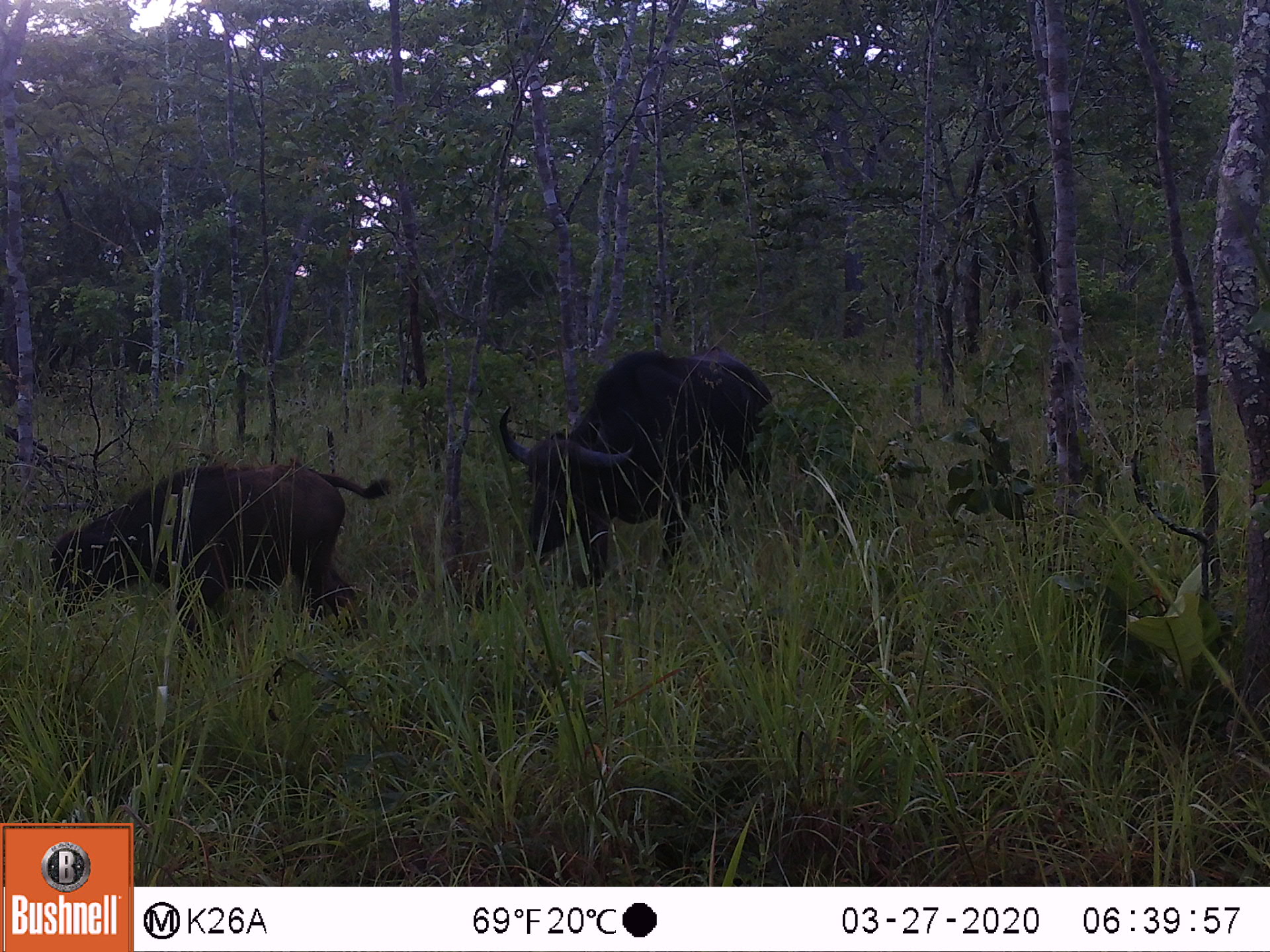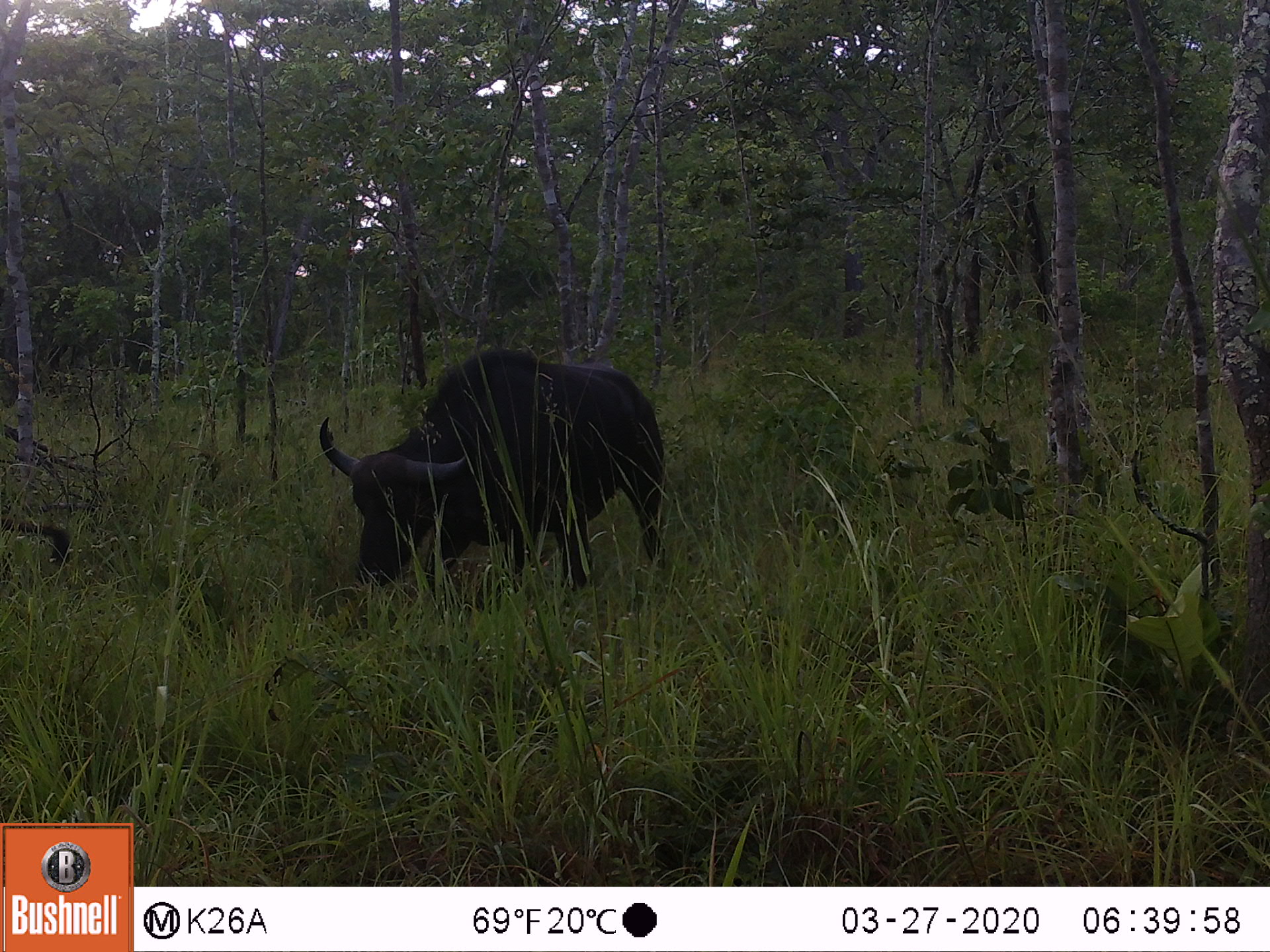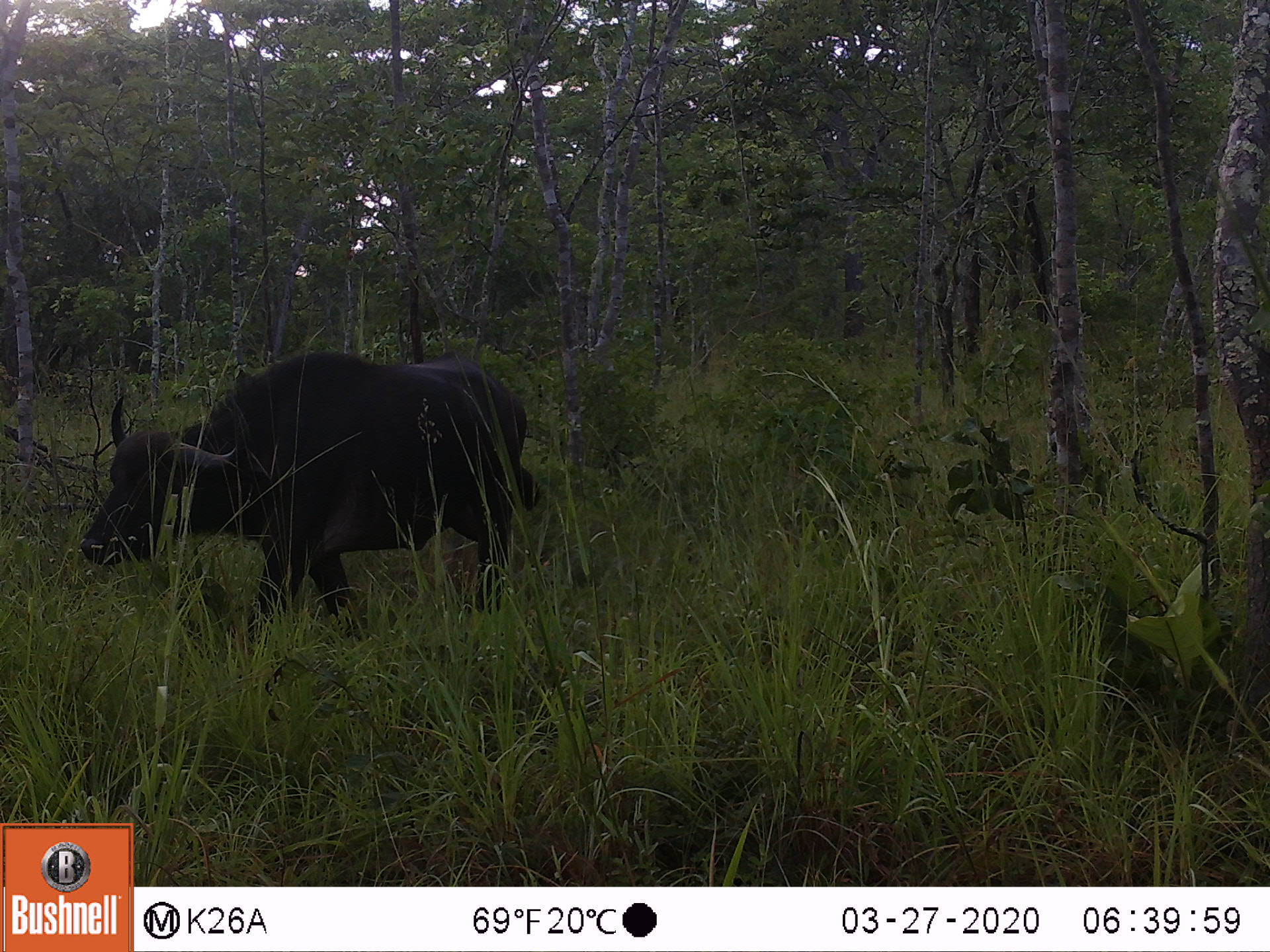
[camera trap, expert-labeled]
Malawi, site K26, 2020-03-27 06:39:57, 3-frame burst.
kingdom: Animalia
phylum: Chordata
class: Mammalia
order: Artiodactyla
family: Bovidae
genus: Syncerus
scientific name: Syncerus caffer caffer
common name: cape buffalo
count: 2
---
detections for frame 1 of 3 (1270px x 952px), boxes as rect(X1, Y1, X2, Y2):
cape buffalo: rect(494, 345, 773, 595); rect(47, 458, 397, 625)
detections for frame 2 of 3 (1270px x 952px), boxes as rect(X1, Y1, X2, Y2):
cape buffalo: rect(313, 345, 666, 596)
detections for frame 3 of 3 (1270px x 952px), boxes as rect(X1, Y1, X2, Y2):
cape buffalo: rect(76, 337, 544, 623)